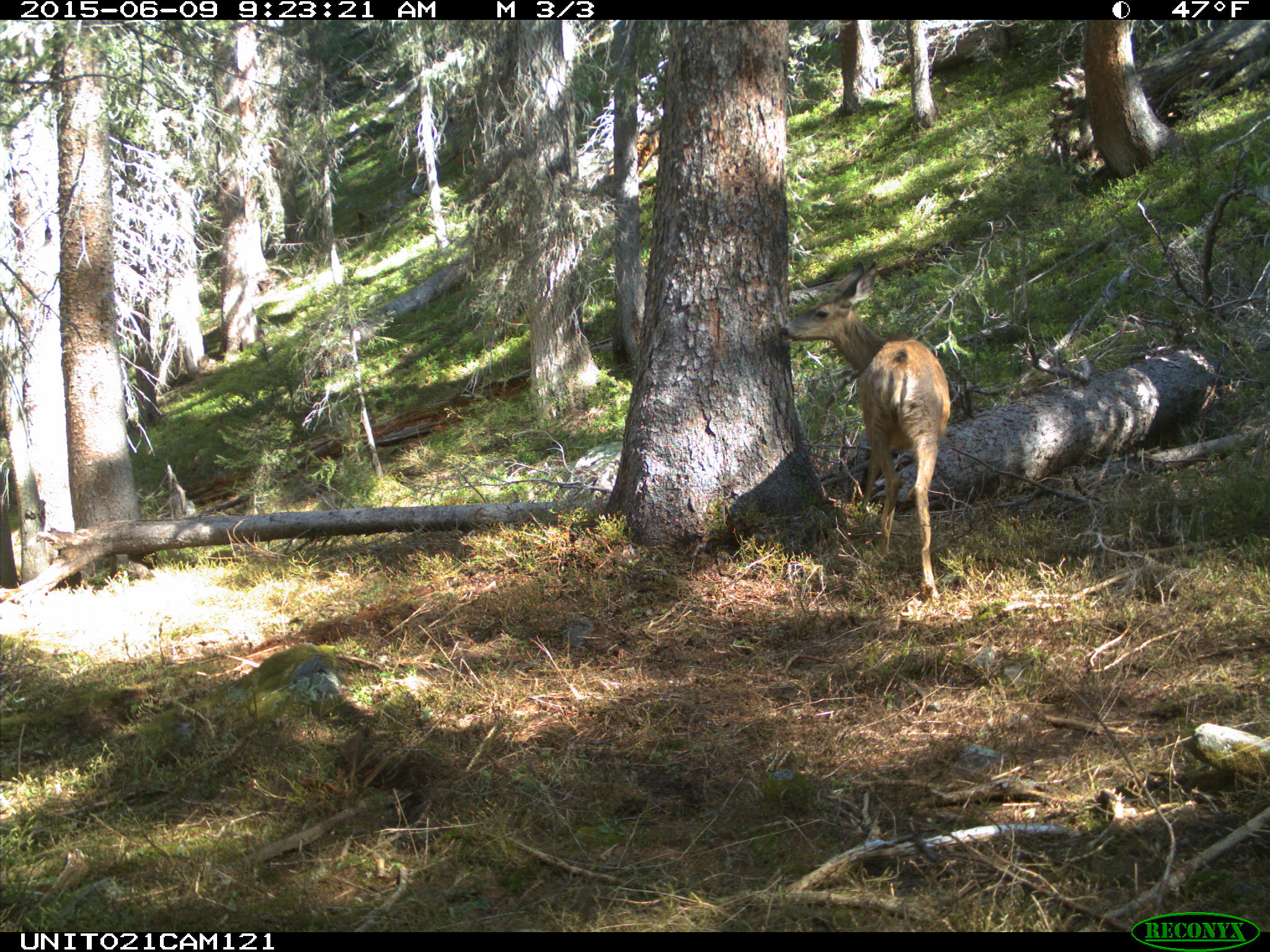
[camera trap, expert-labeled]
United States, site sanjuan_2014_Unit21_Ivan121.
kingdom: Animalia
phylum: Chordata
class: Mammalia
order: Artiodactyla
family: Cervidae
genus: Odocoileus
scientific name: Odocoileus hemionus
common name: mule deer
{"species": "Odocoileus hemionus (mule deer)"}